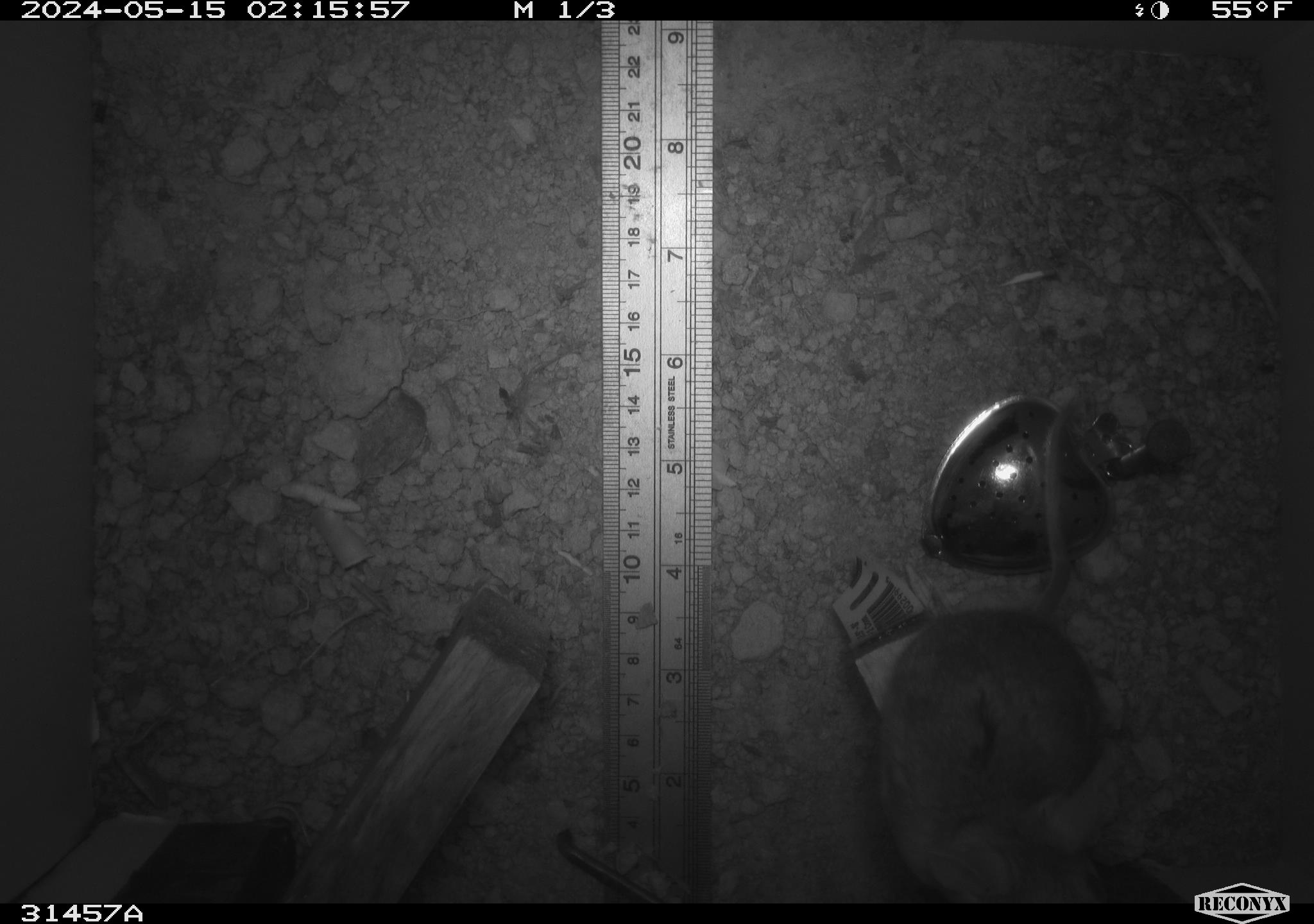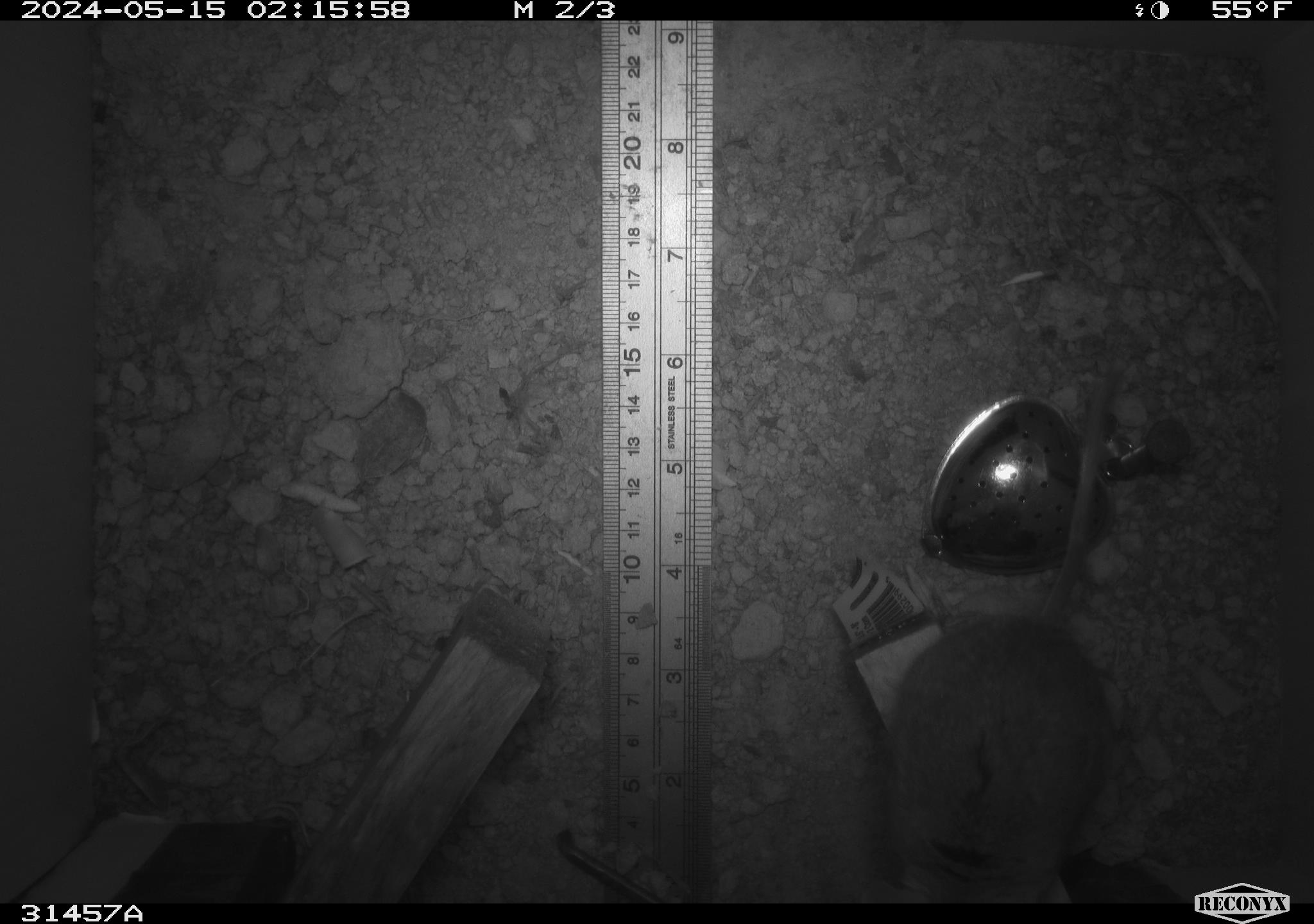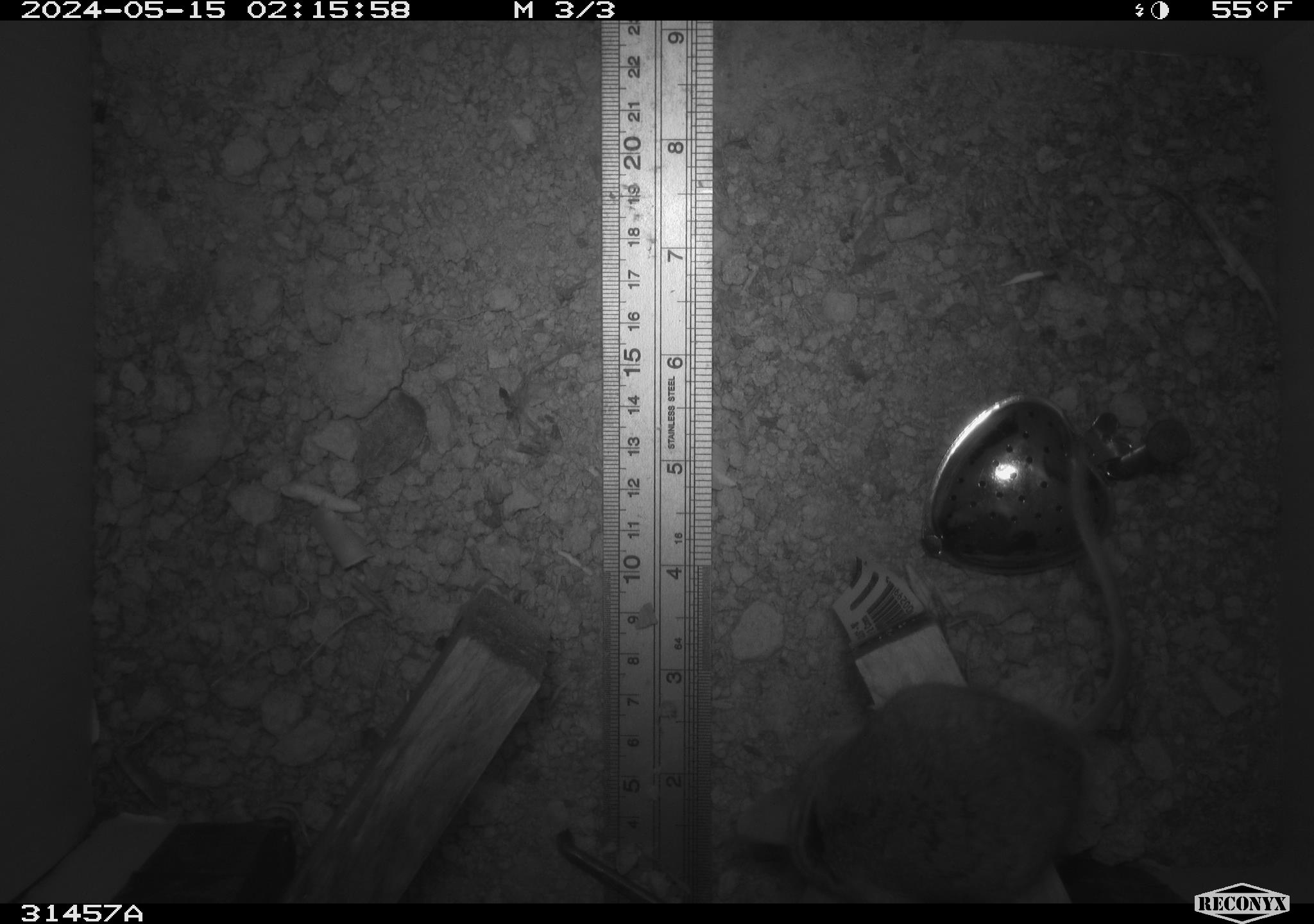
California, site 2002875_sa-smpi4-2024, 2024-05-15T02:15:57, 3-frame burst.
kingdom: Animalia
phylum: Chordata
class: Mammalia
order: Rodentia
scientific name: Rodentia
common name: rodent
Rodent (Rodentia).